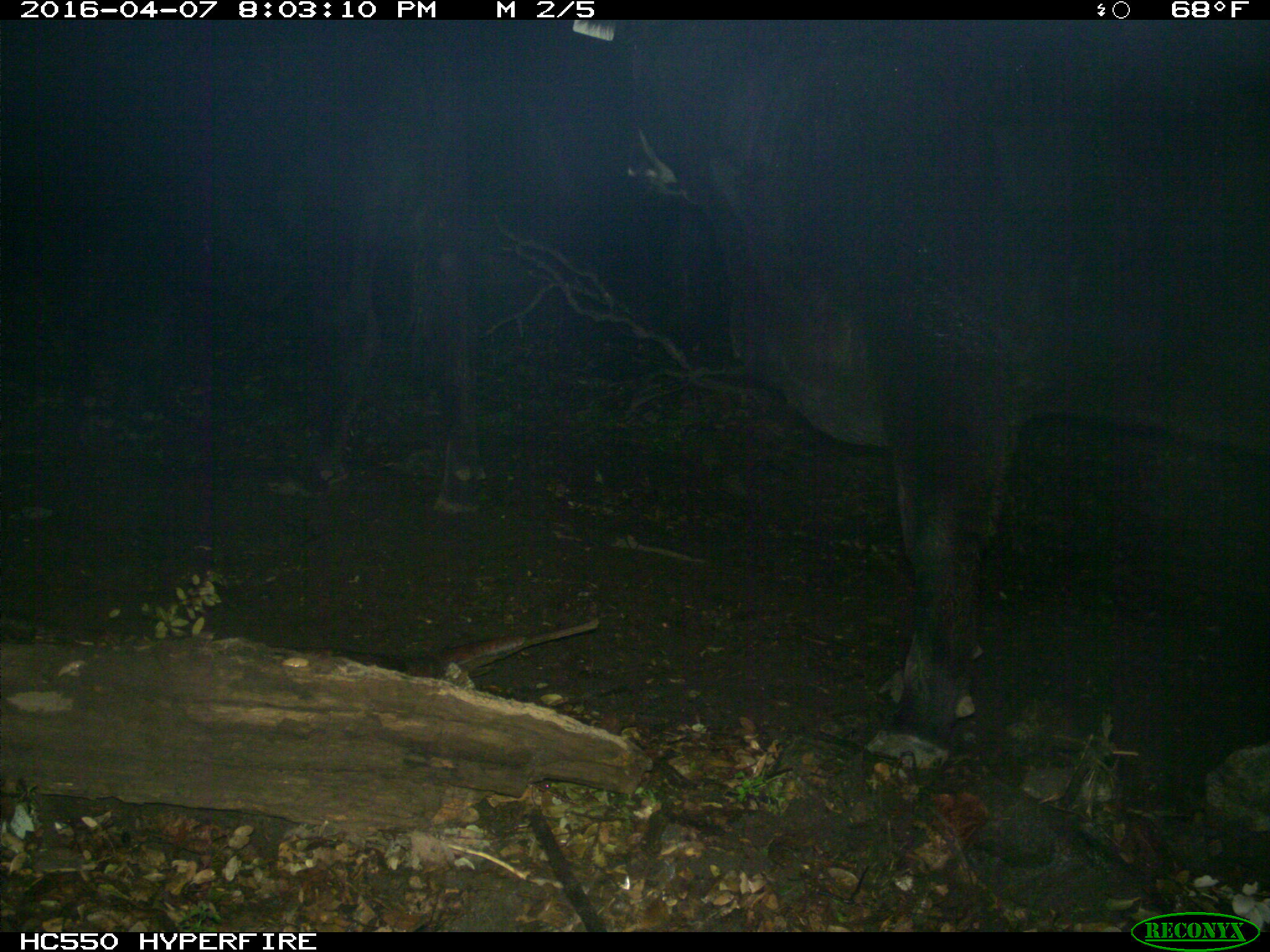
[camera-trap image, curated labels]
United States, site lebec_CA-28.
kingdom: Animalia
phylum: Chordata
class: Mammalia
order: Artiodactyla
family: Bovidae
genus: Bos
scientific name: Bos taurus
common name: domestic cow